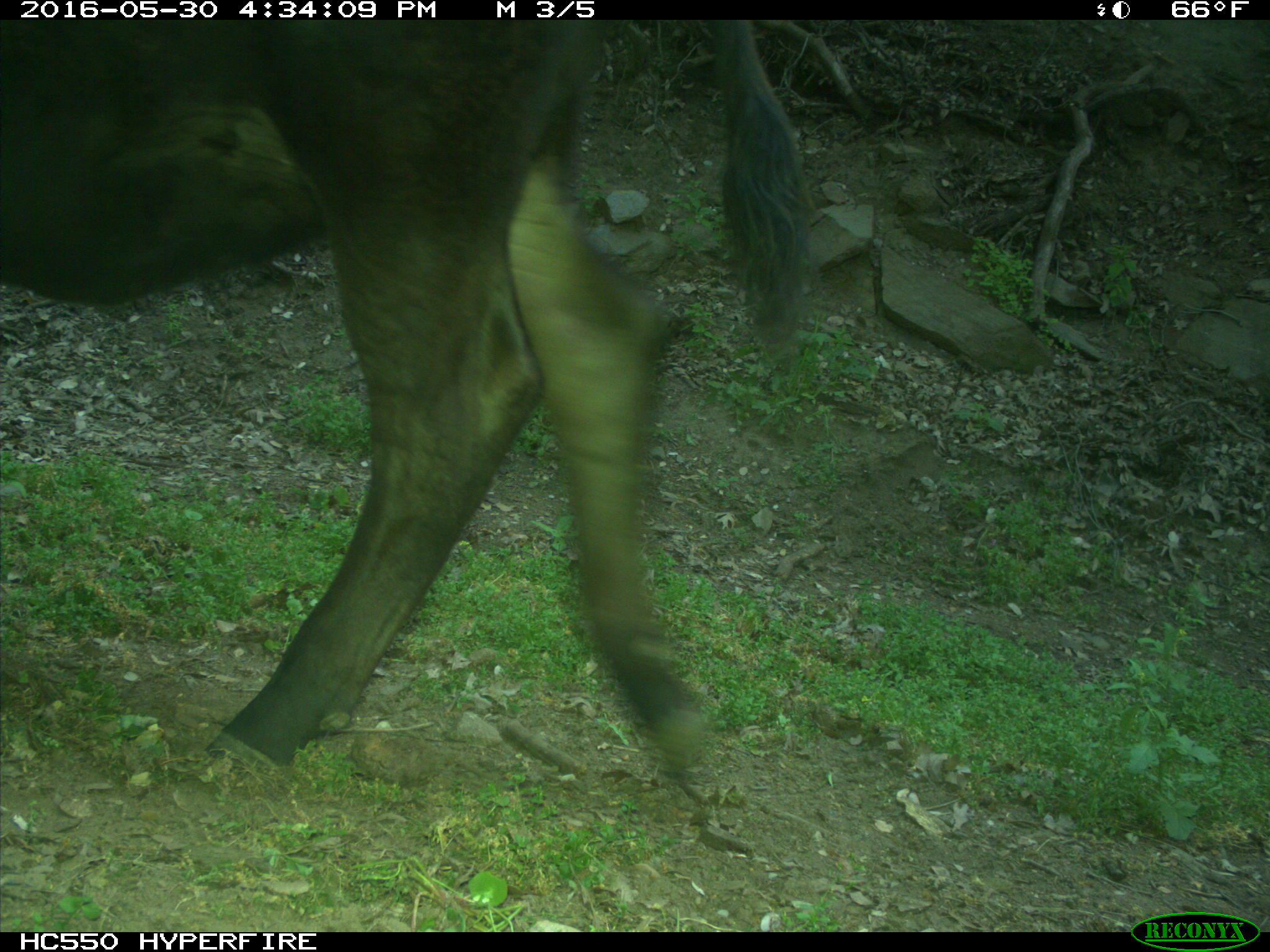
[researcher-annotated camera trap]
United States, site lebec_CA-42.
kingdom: Animalia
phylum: Chordata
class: Mammalia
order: Artiodactyla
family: Bovidae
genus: Bos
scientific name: Bos taurus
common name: domestic cow